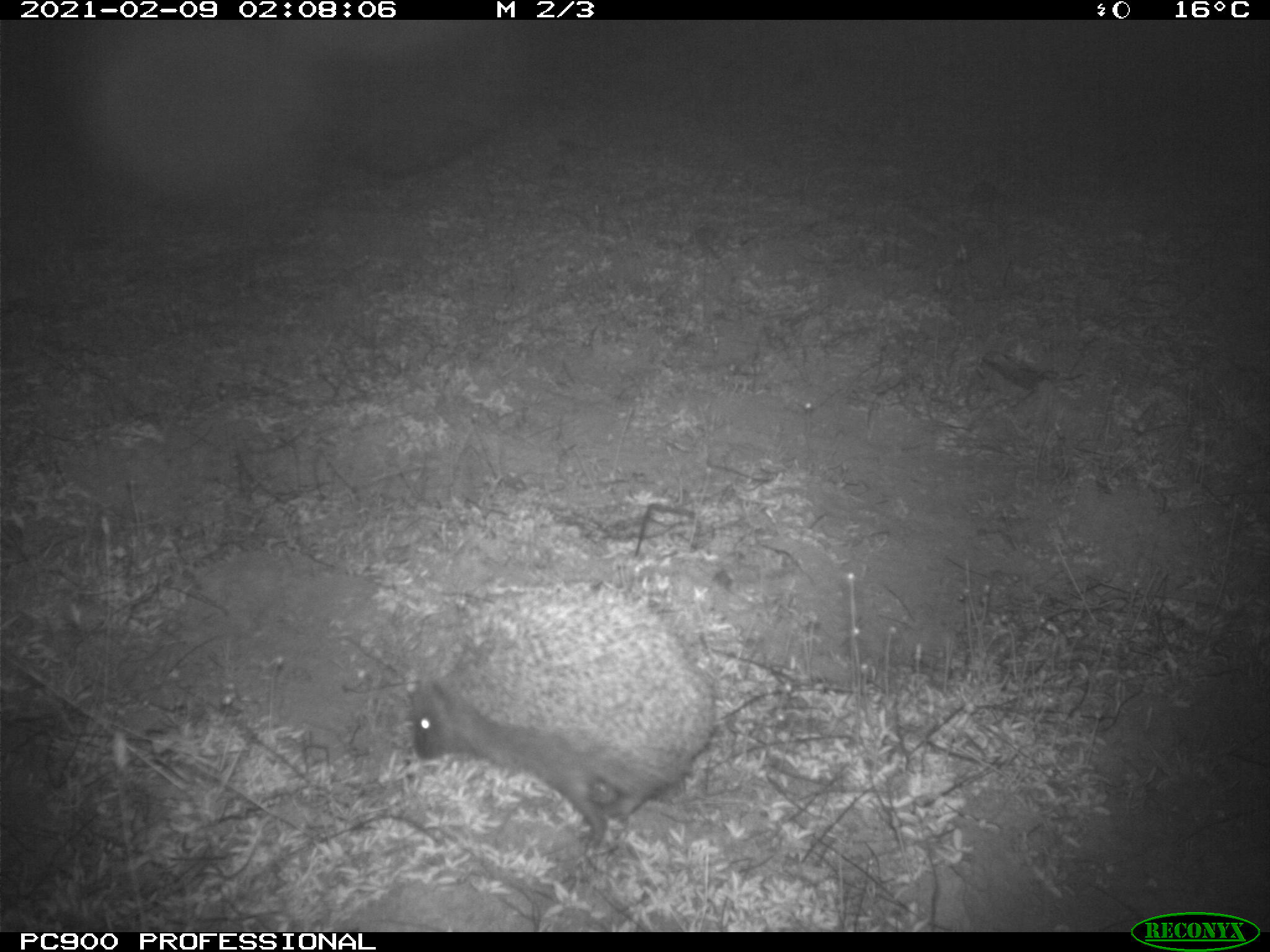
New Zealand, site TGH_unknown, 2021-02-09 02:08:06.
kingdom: Animalia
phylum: Chordata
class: Mammalia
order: Eulipotyphla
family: Erinaceidae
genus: Erinaceus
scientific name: Erinaceus europaeus europaeus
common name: european hedgehog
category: hedgehog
Hedgehog (european hedgehog) (Erinaceus europaeus europaeus).